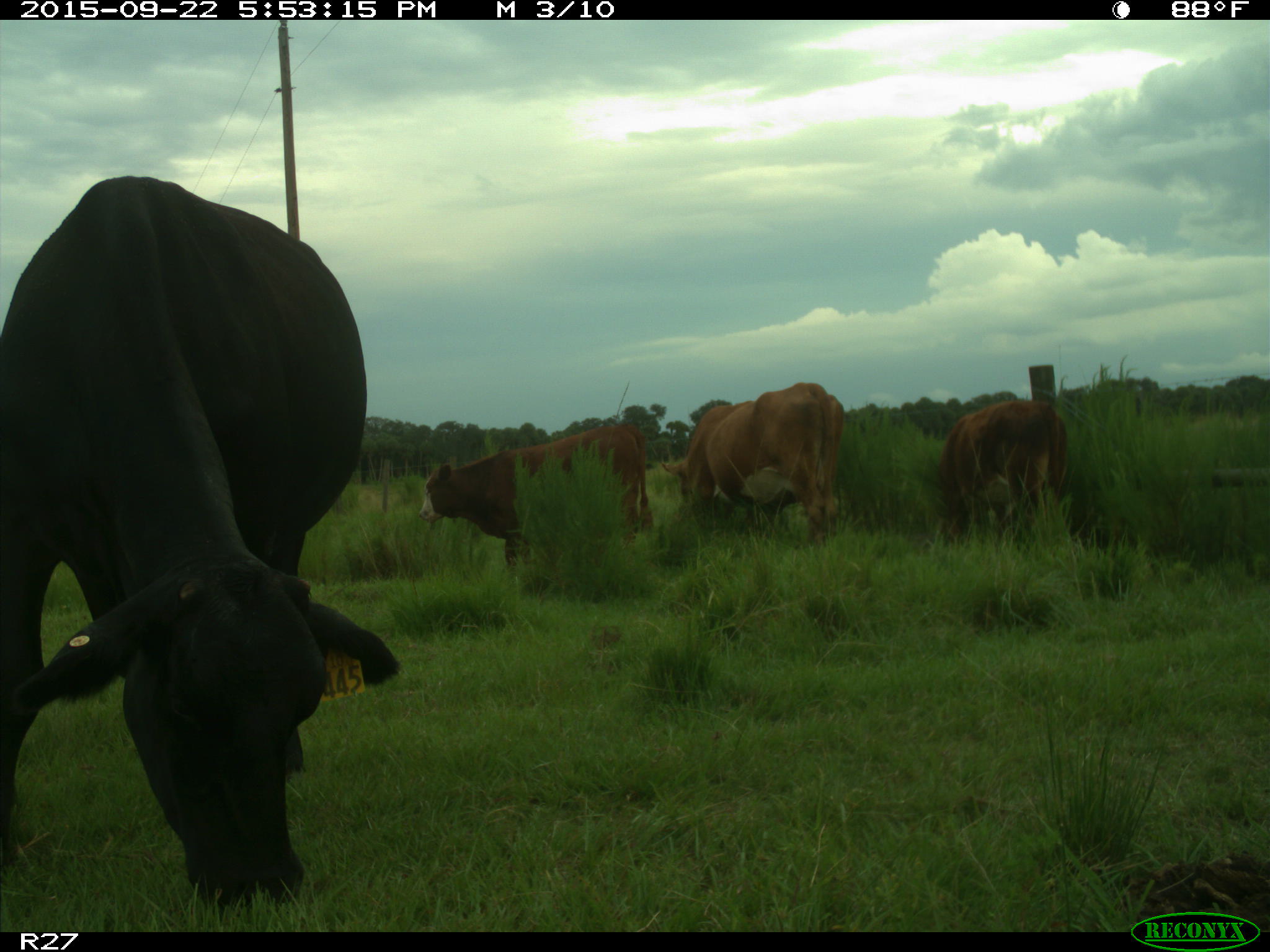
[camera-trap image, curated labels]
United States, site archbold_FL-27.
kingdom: Animalia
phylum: Chordata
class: Mammalia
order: Artiodactyla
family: Bovidae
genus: Bos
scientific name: Bos taurus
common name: domestic cow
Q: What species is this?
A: Bos taurus (domestic cow).